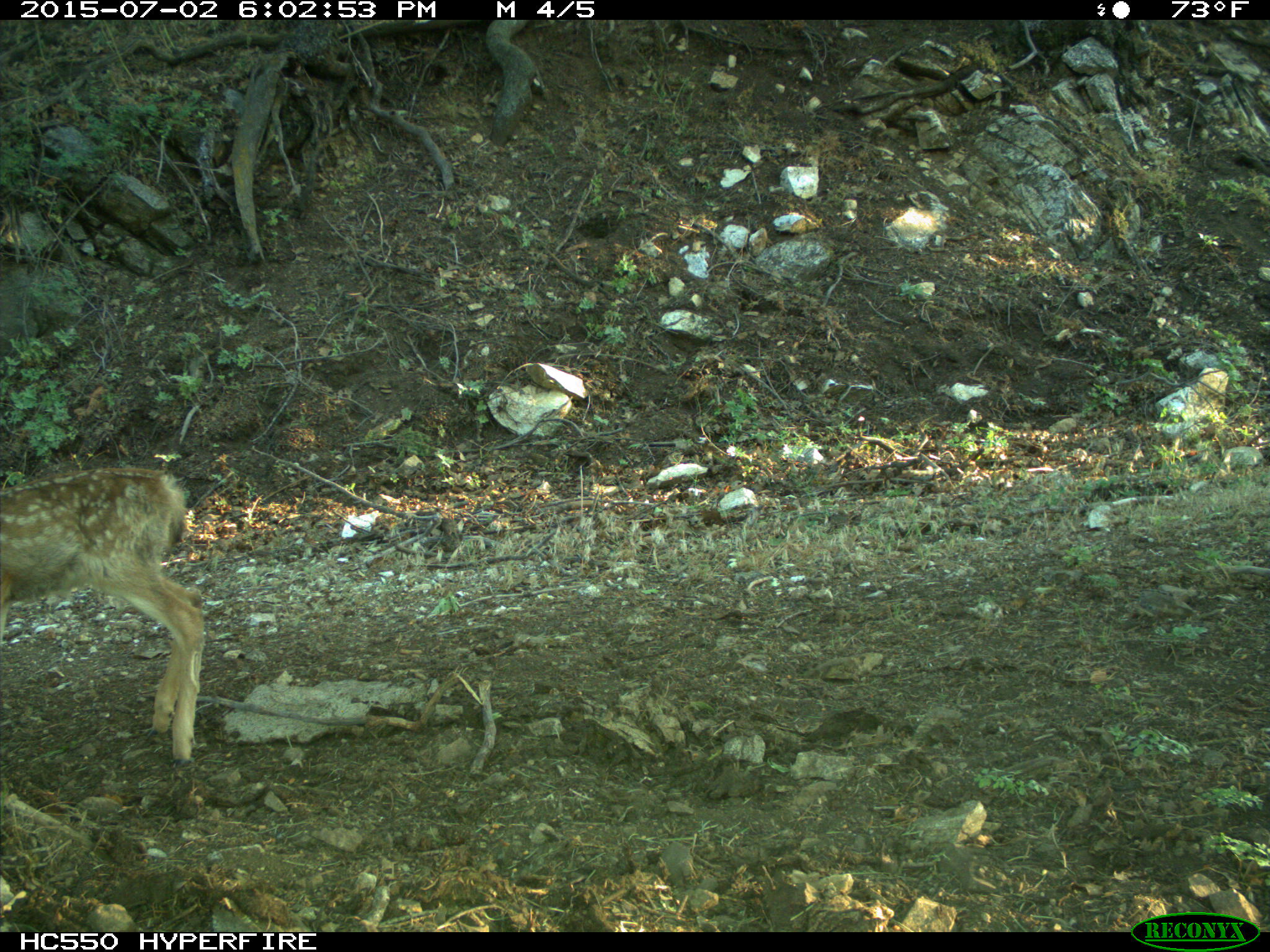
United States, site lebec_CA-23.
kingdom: Animalia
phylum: Chordata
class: Mammalia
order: Artiodactyla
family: Cervidae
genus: Odocoileus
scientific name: Odocoileus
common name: deer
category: unidentified deer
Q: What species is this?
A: Unidentified deer (deer) (Odocoileus).